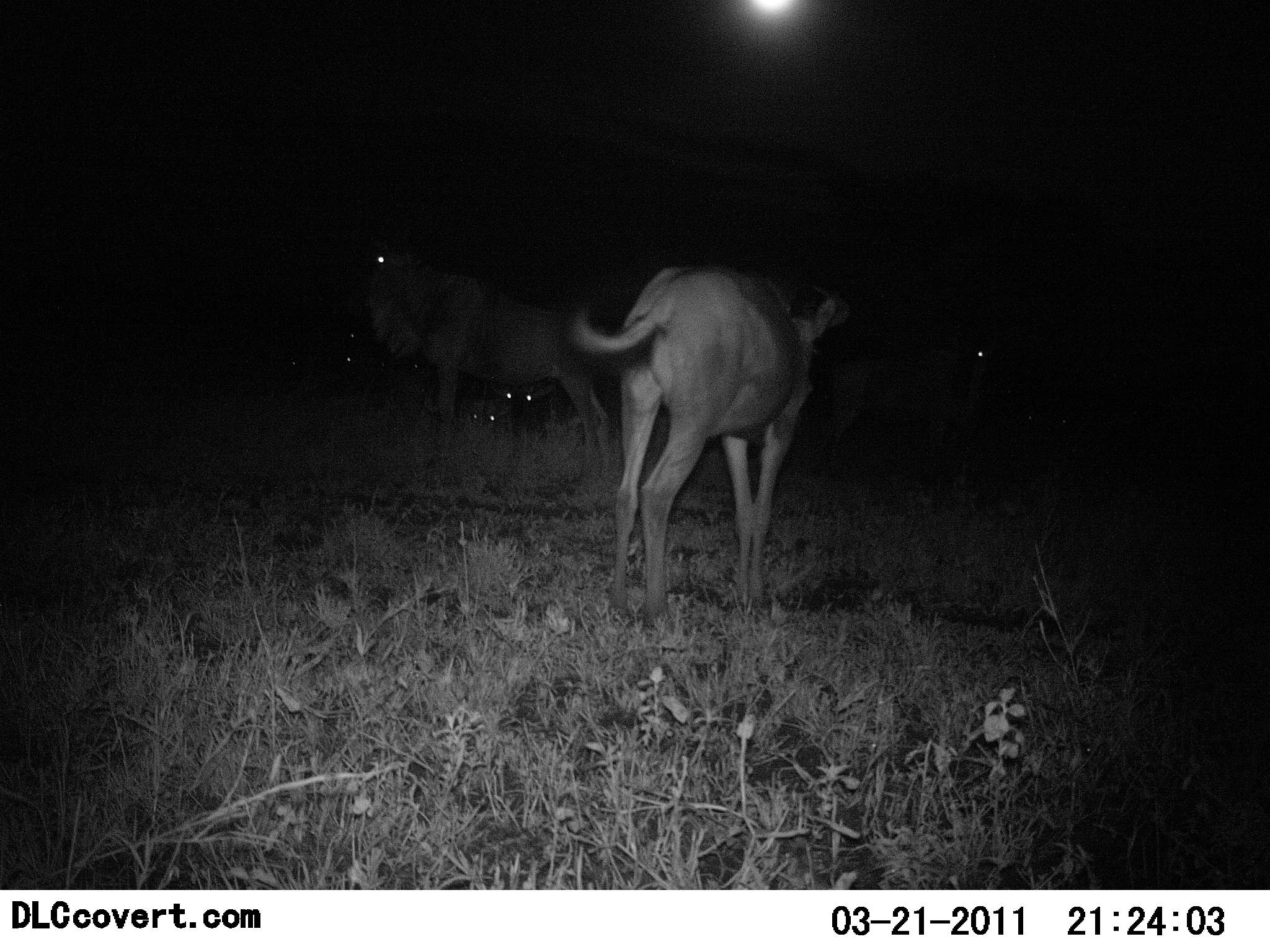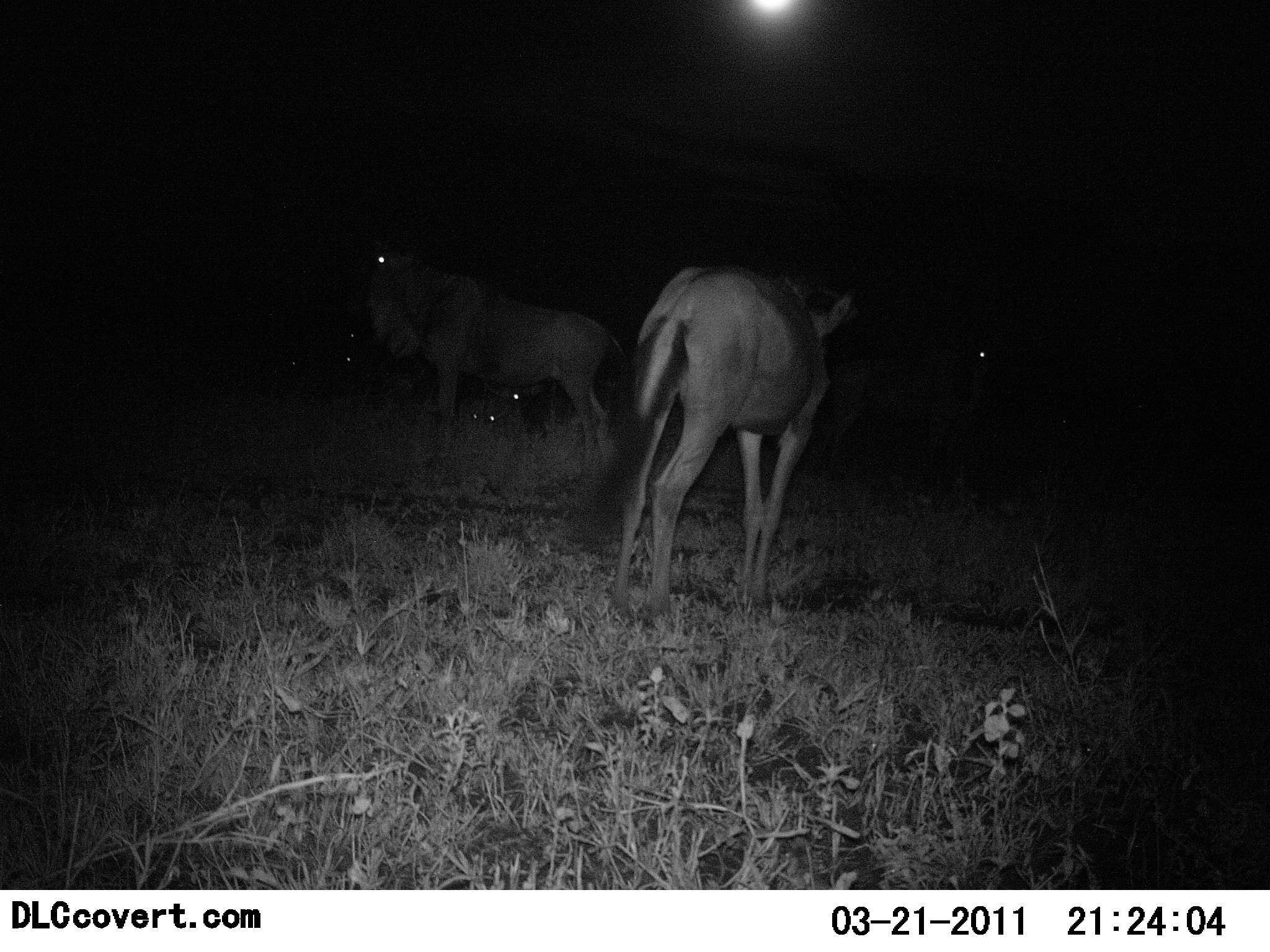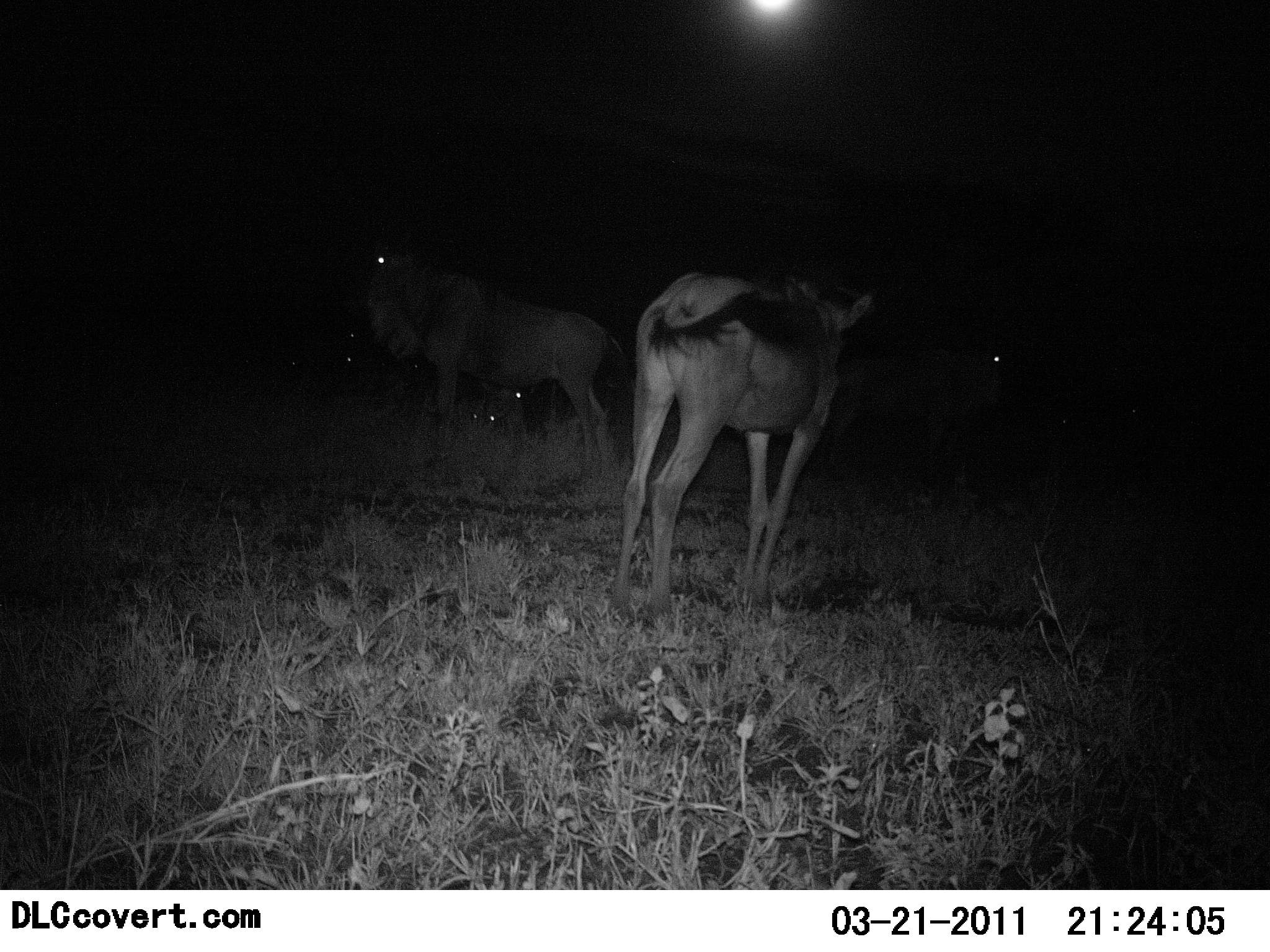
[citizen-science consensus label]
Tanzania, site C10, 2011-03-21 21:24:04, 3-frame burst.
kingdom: Animalia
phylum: Chordata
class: Mammalia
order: Artiodactyla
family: Bovidae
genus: Connochaetes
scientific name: Connochaetes taurinus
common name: blue wildebeest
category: wildebeest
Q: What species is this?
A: Wildebeest (blue wildebeest) (Connochaetes taurinus).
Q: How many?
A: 4.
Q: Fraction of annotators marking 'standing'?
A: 100%.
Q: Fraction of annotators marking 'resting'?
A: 45%.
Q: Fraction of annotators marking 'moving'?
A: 0%.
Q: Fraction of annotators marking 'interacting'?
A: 0%.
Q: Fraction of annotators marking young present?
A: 0%.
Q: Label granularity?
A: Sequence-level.